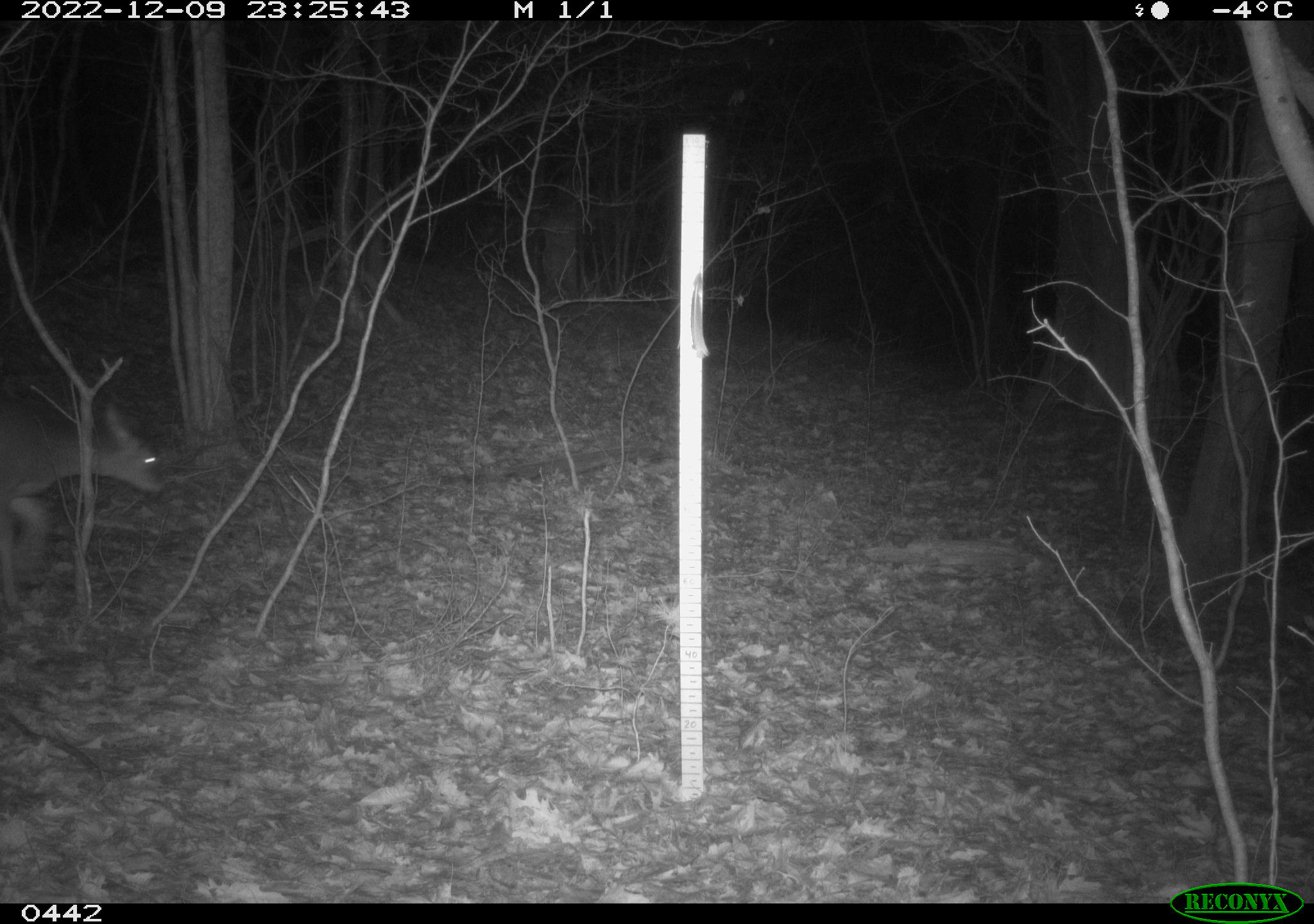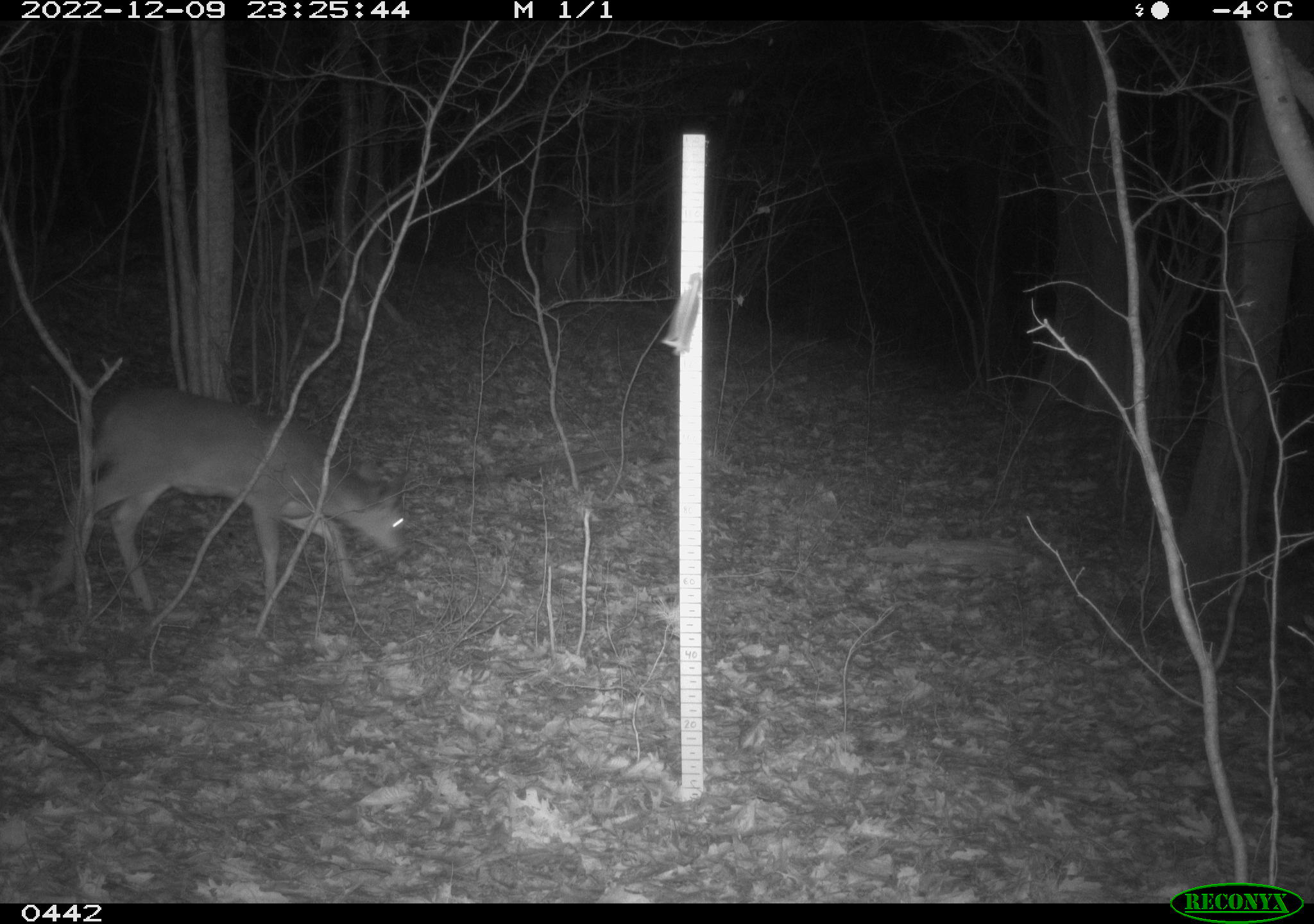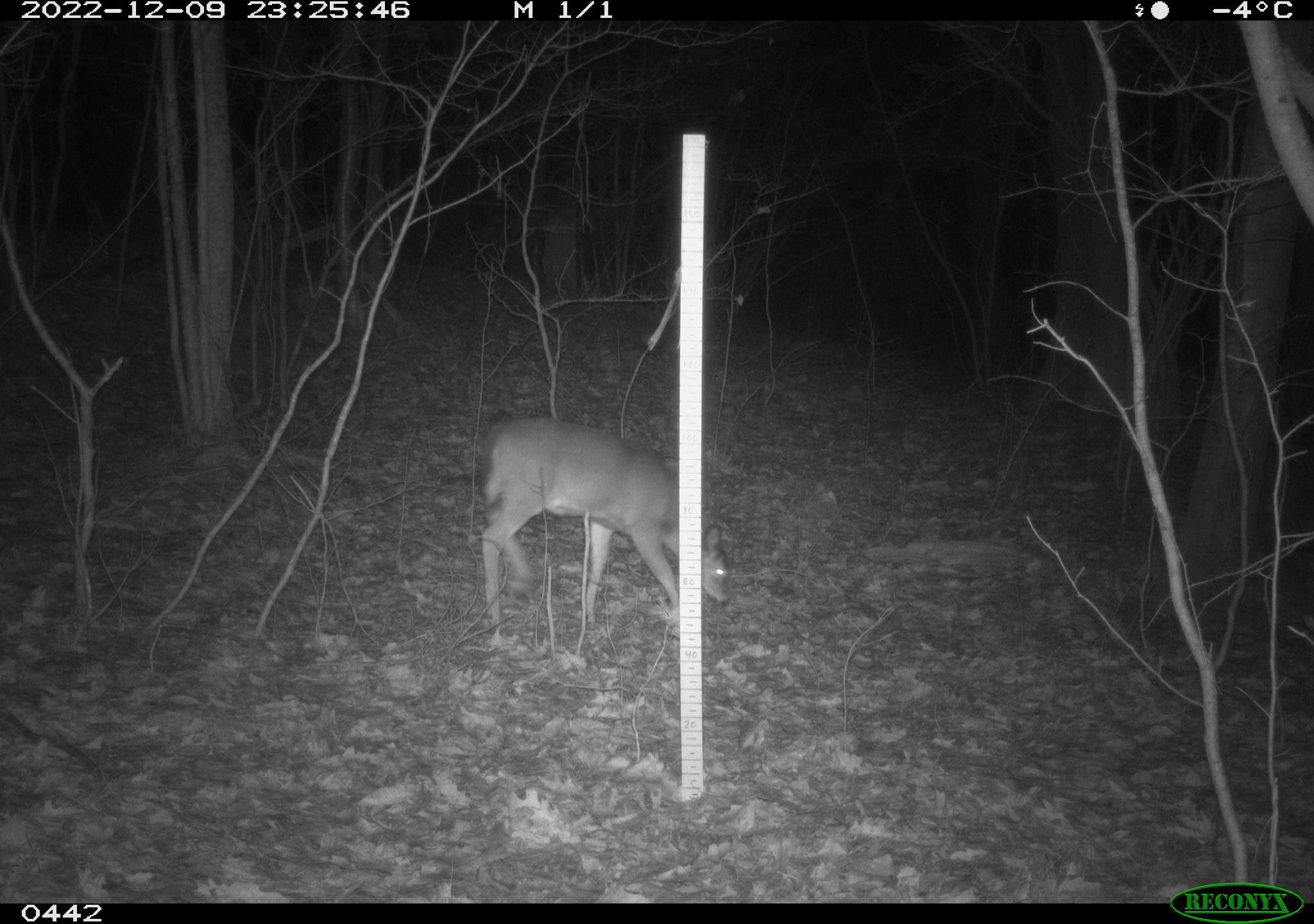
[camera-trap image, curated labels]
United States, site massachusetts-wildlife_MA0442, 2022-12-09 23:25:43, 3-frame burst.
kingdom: Animalia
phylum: Chordata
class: Mammalia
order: Artiodactyla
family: Cervidae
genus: Odocoileus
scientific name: Odocoileus virginianus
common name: white-tailed deer